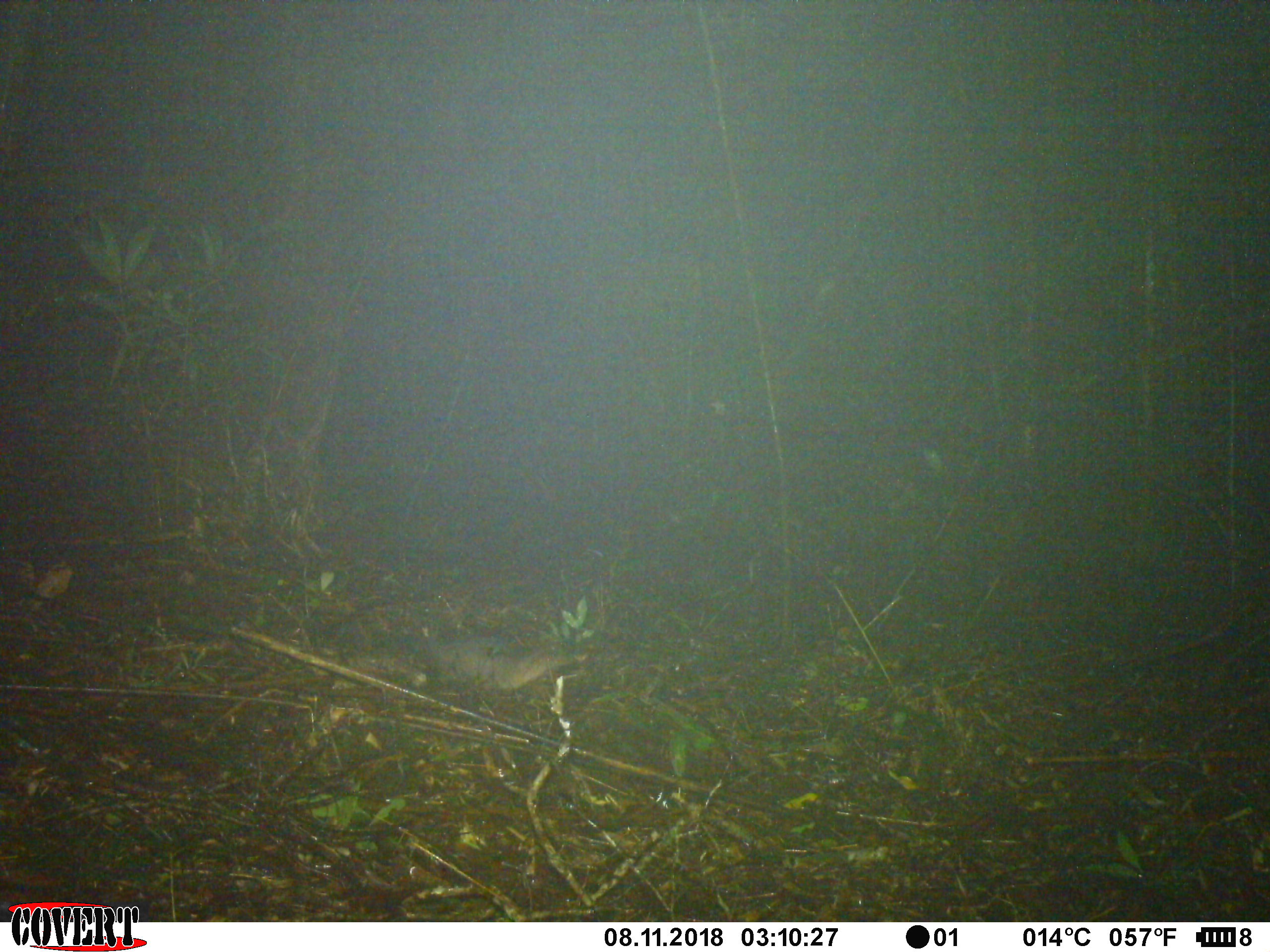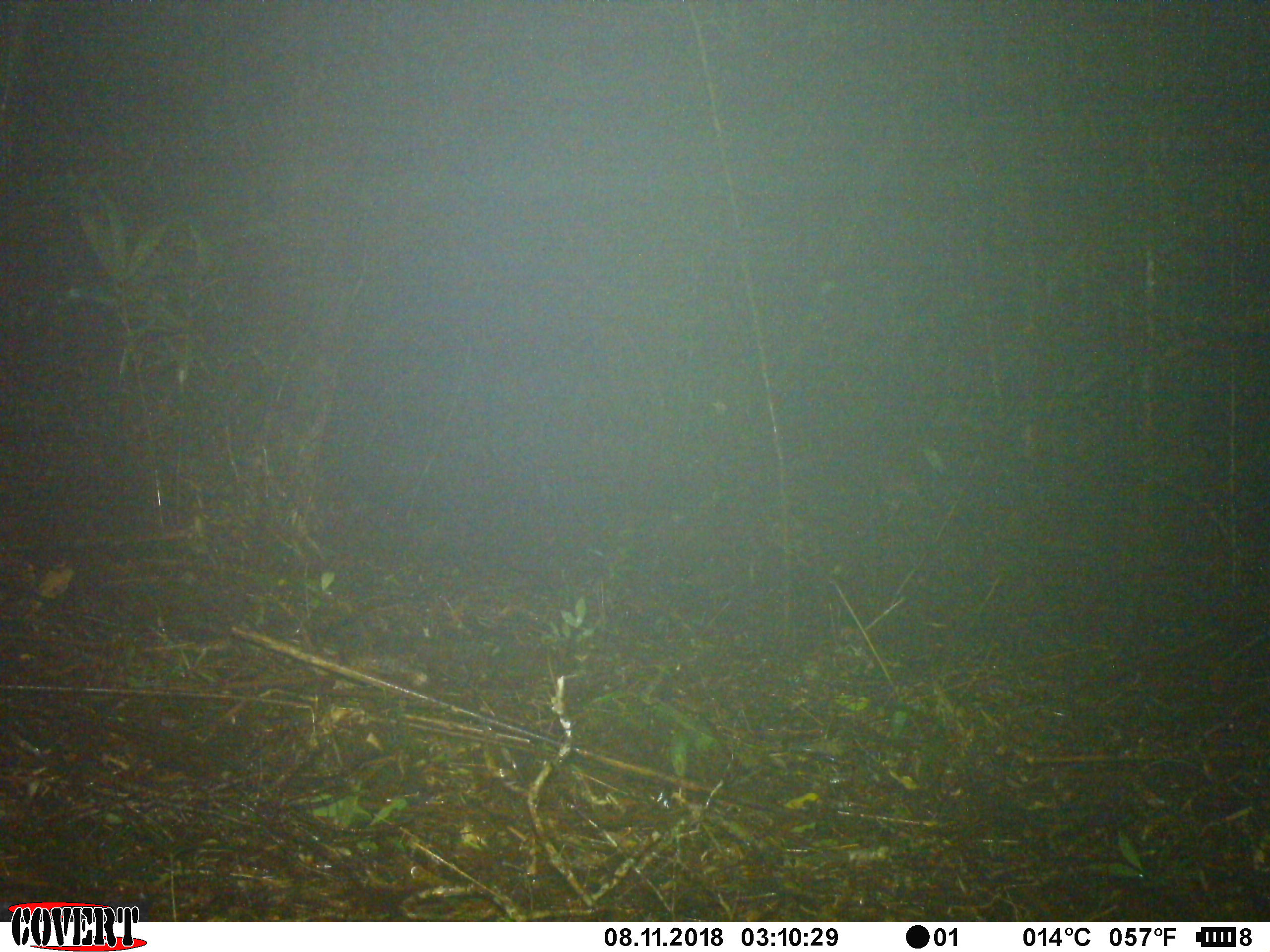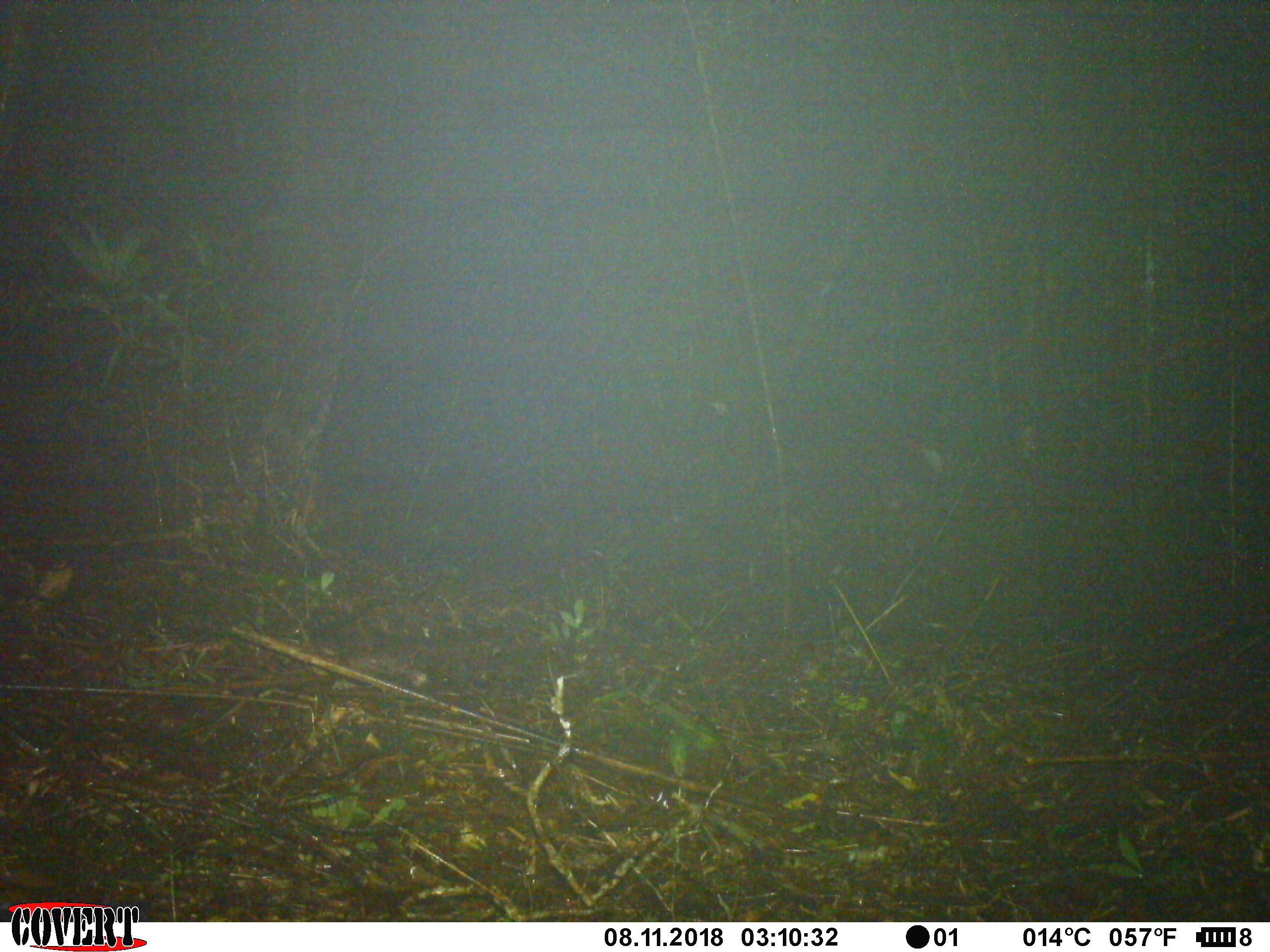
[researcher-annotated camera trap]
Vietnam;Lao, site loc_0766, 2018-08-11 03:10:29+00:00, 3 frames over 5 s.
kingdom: Animalia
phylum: Chordata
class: Mammalia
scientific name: Mammalia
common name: mammal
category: unidentified small mammal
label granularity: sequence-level